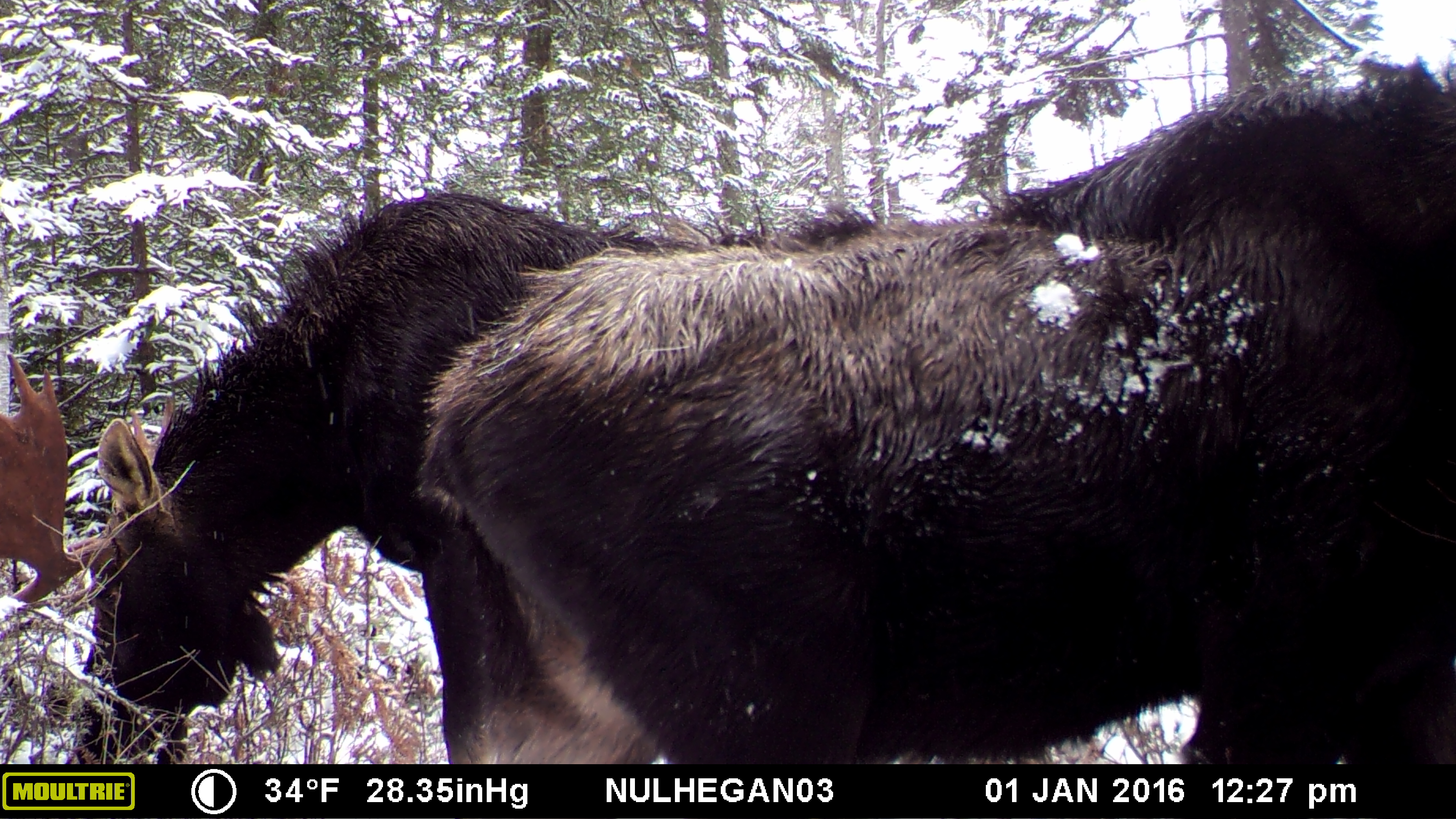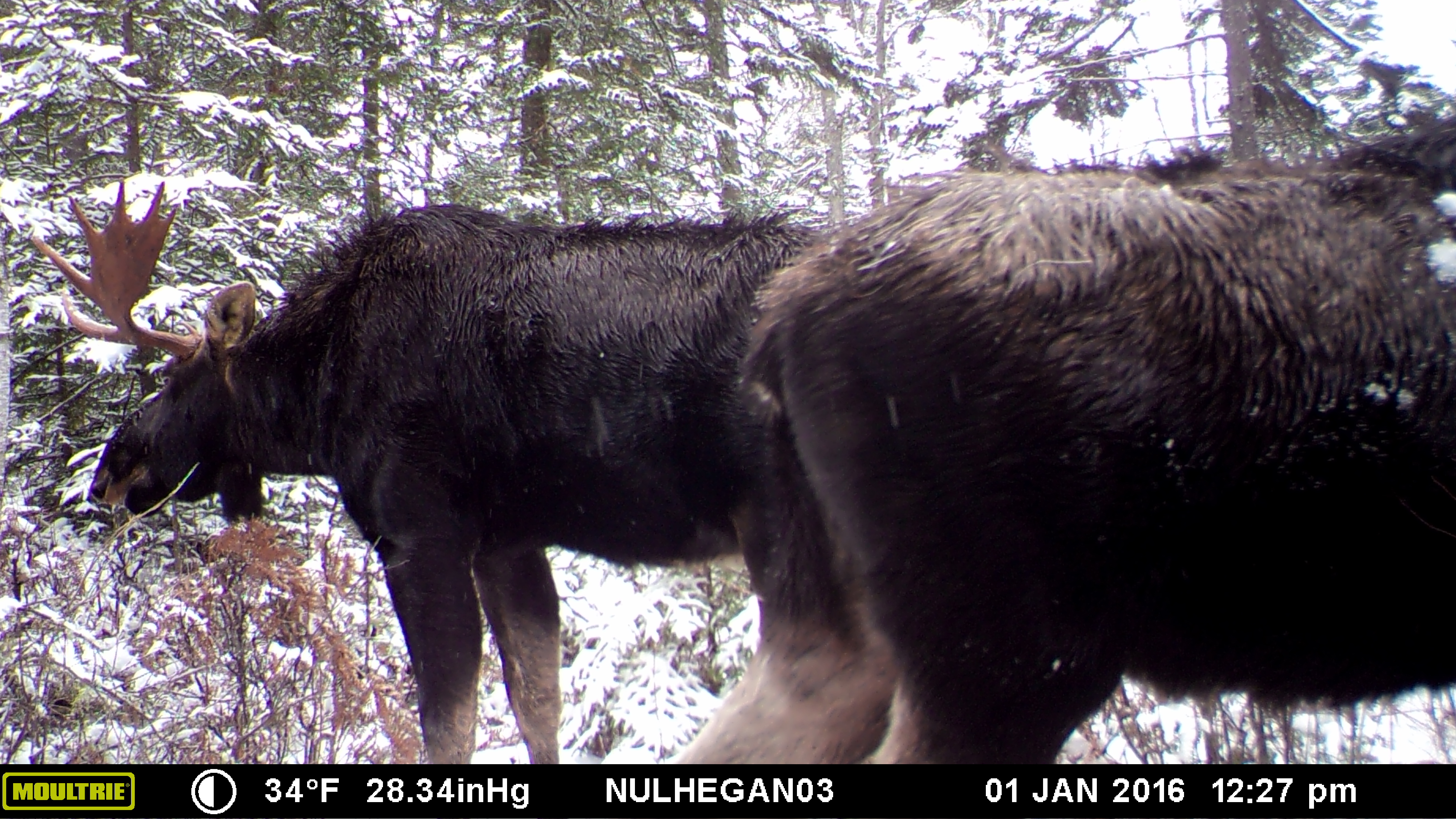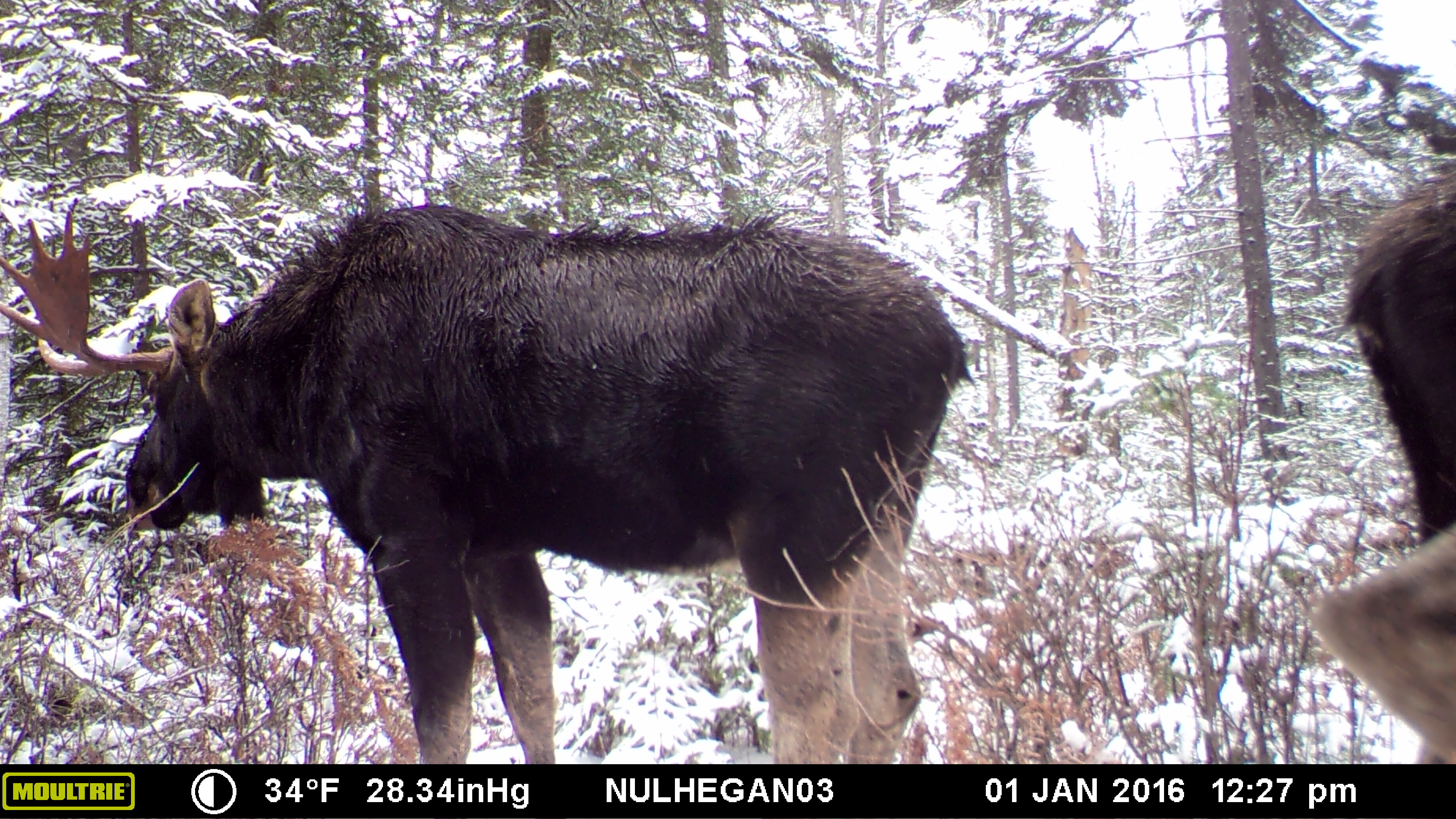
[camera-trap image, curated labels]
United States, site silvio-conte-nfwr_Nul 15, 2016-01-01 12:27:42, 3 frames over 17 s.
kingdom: Animalia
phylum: Chordata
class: Mammalia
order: Artiodactyla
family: Cervidae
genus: Alces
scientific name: Alces alces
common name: moose